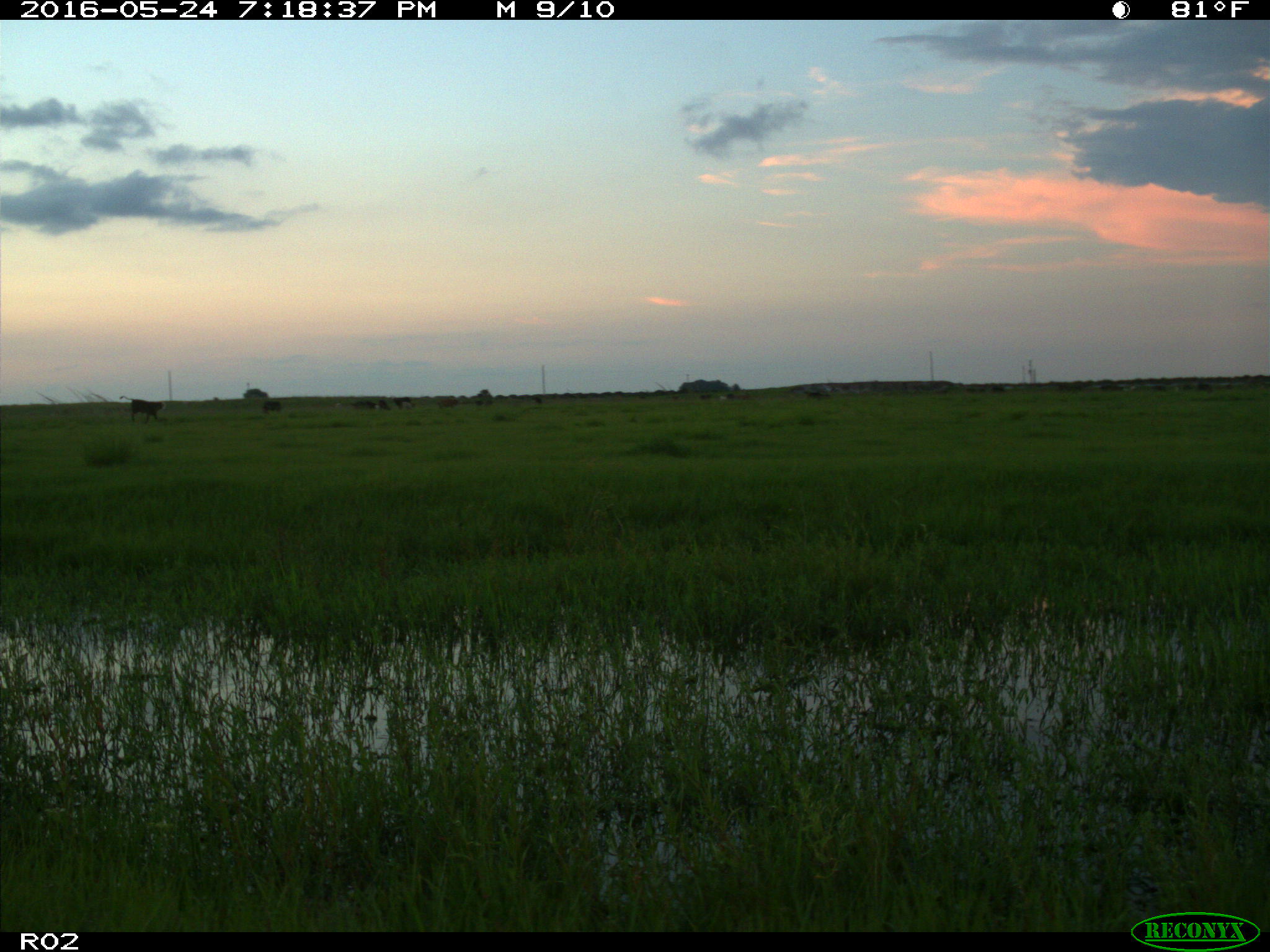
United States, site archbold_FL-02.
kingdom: Animalia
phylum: Chordata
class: Mammalia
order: Artiodactyla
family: Bovidae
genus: Bos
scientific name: Bos taurus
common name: domestic cow